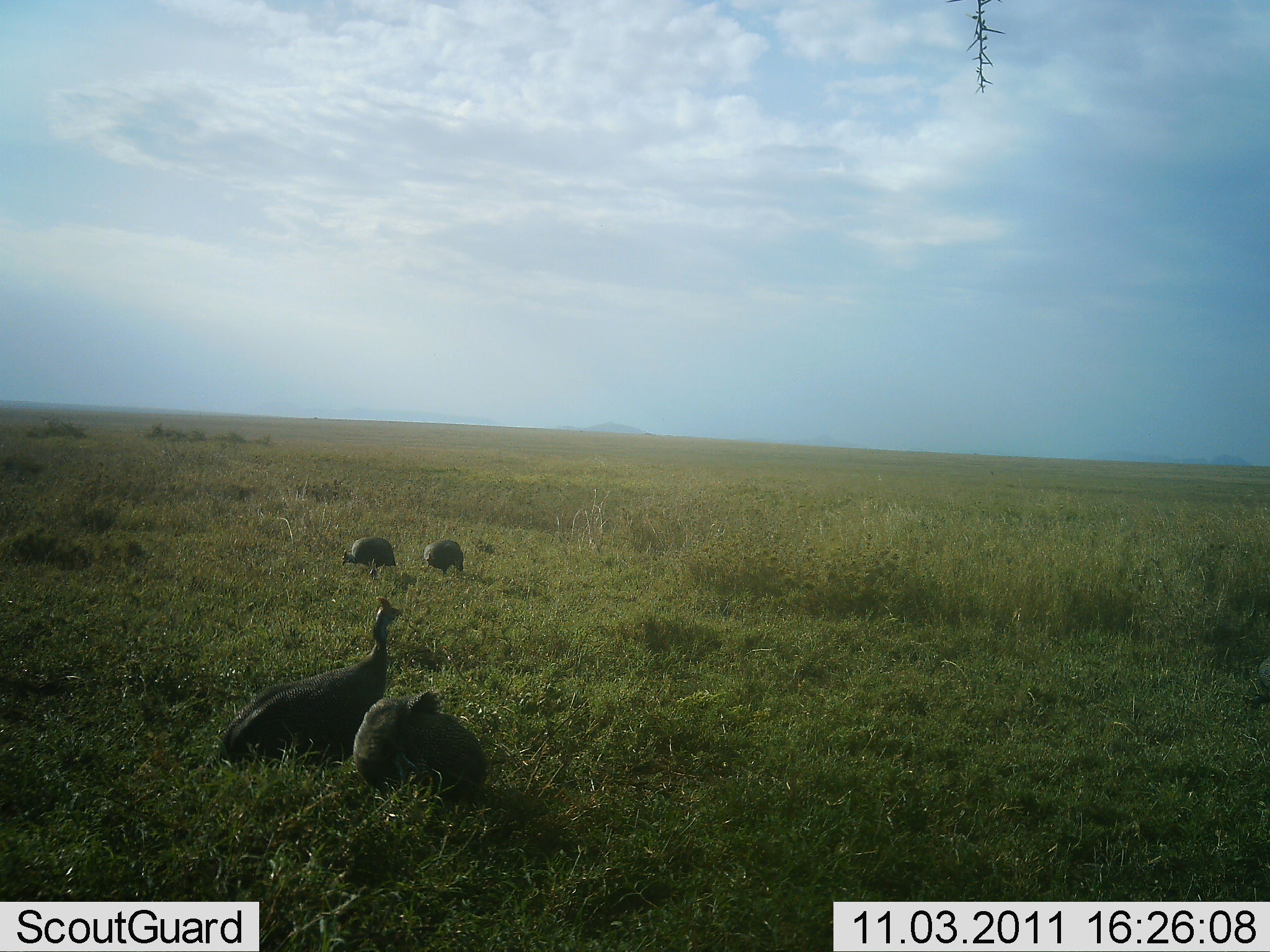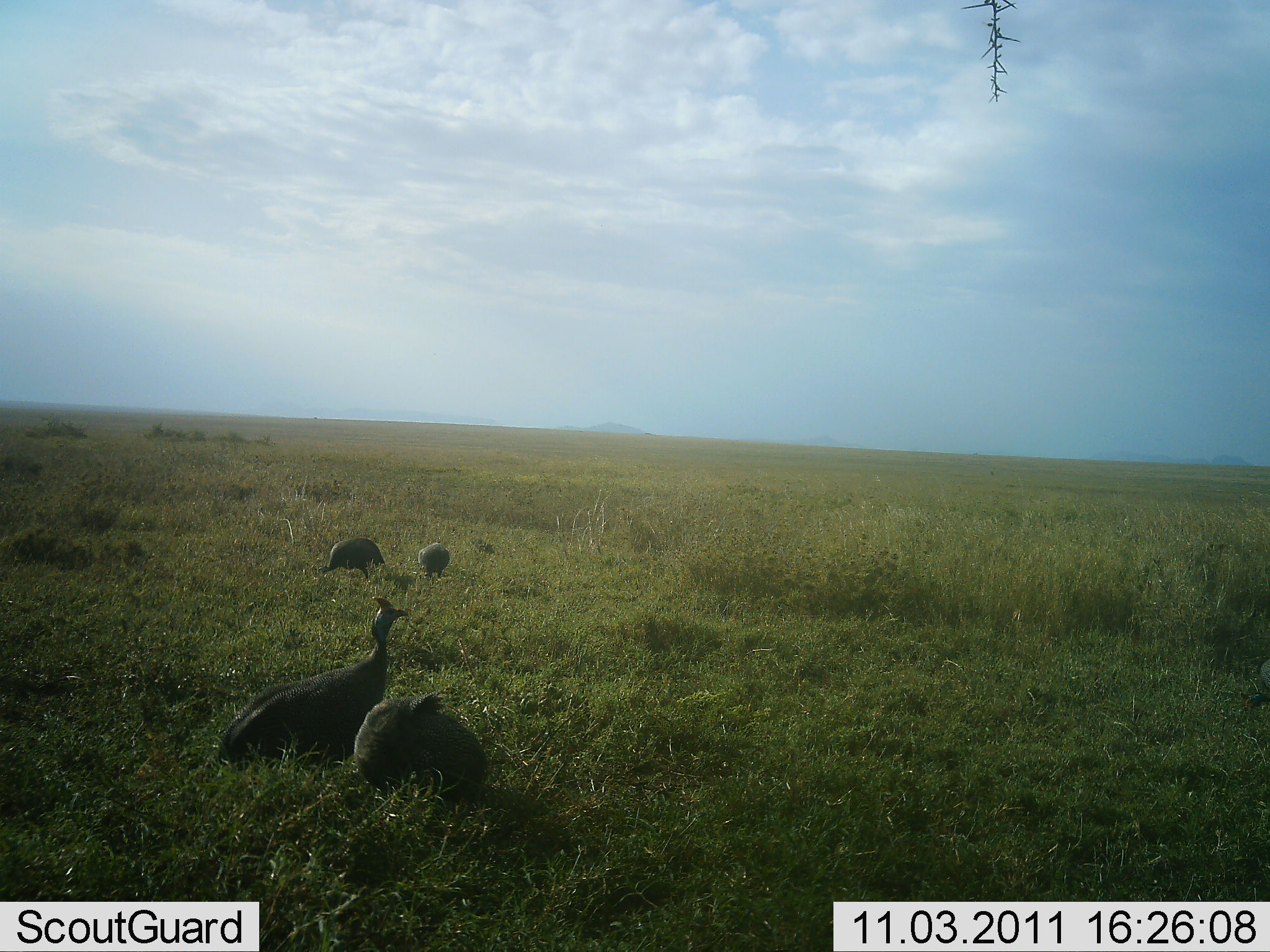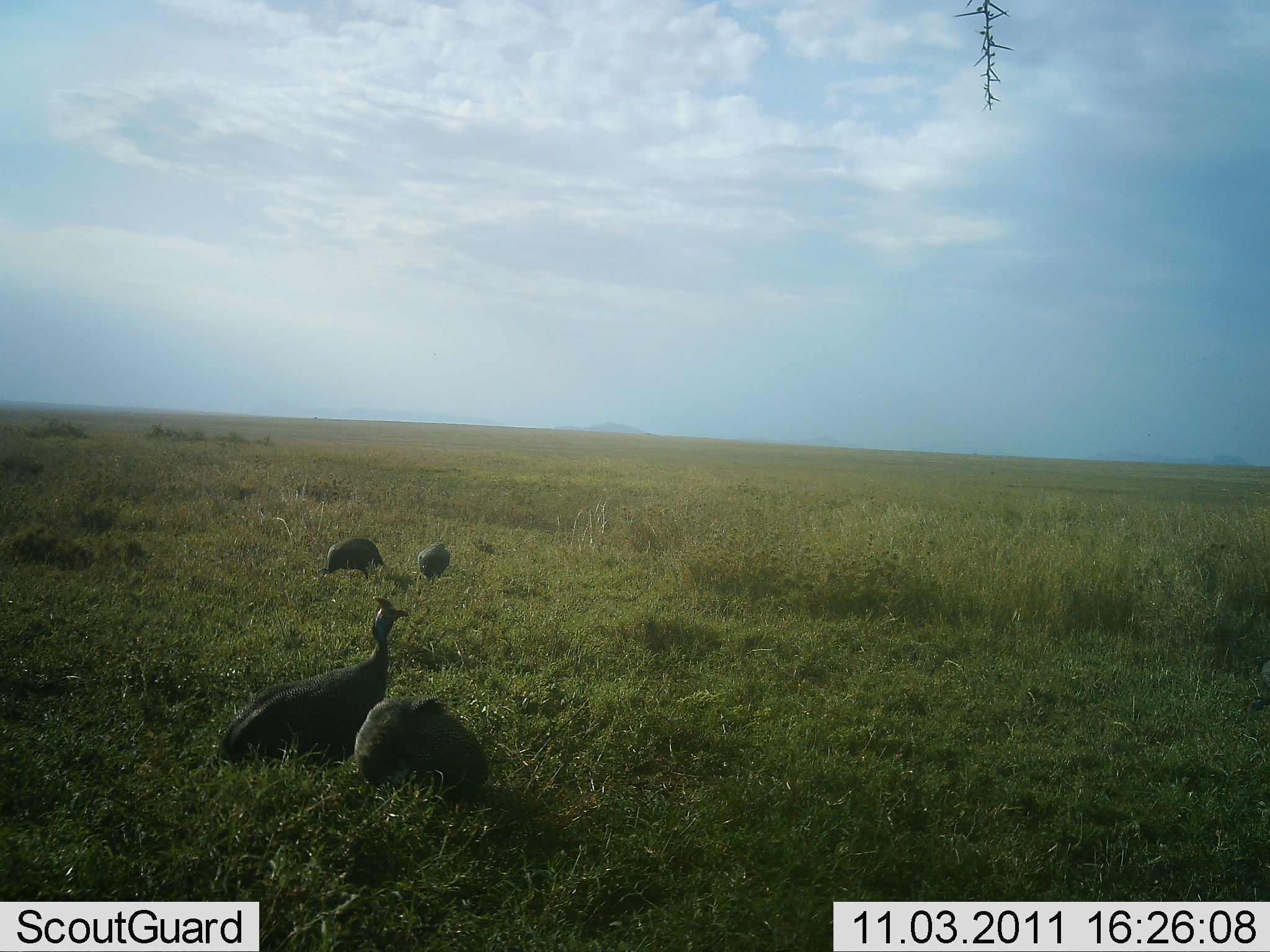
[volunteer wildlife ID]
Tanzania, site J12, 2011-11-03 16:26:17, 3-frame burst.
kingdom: Animalia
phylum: Chordata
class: Aves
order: Galliformes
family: Numididae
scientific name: Numididae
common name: guinea fowl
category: guineafowl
Guineafowl (guinea fowl) (Numididae), count 4. Behavior (volunteer vote fractions): standing 36%, resting 45%, moving 27%, interacting 0%. Young present (vote fraction): 0%. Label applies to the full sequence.